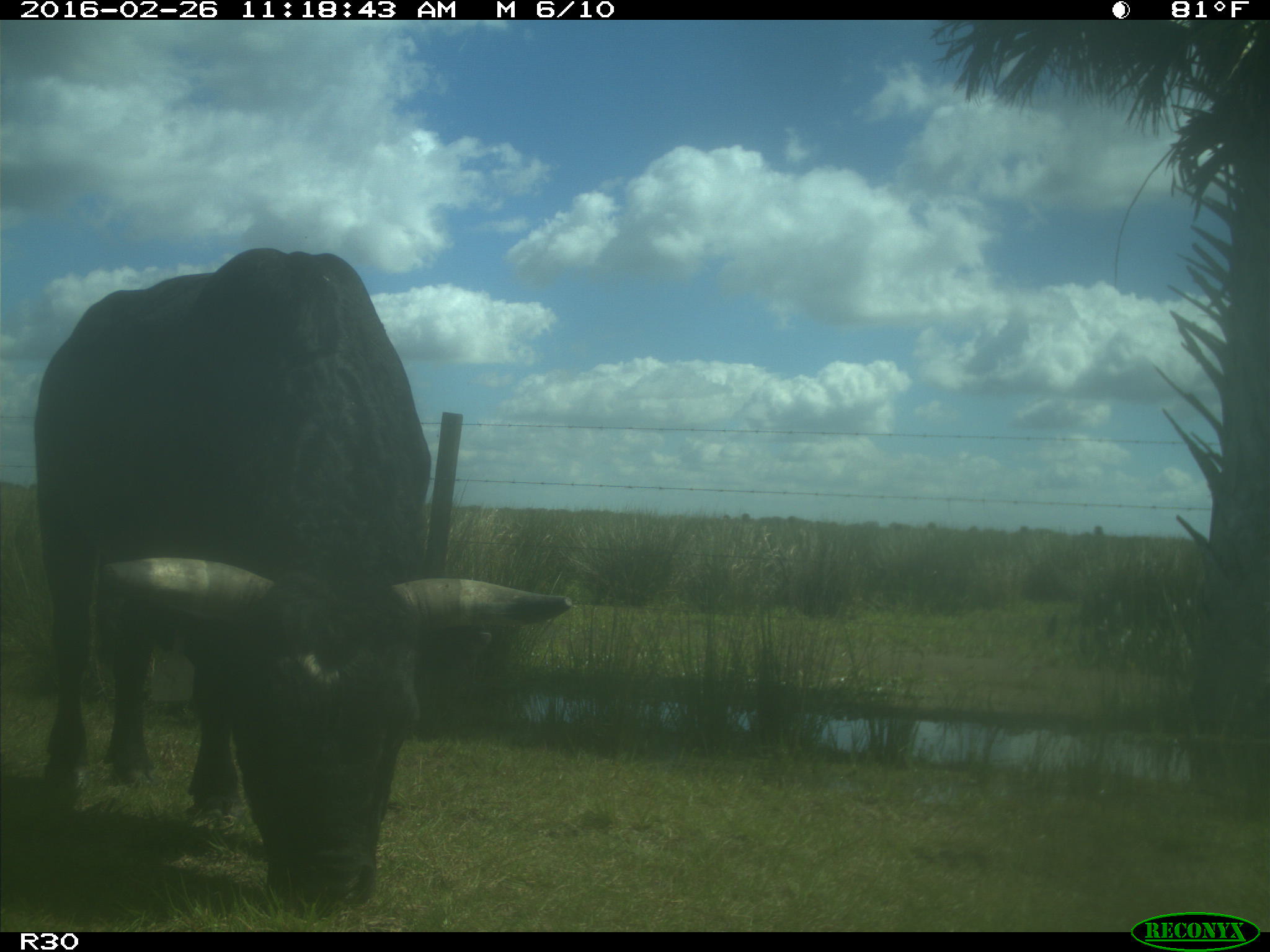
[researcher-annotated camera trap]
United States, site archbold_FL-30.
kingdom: Animalia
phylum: Chordata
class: Mammalia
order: Artiodactyla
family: Bovidae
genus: Bos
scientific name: Bos taurus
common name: domestic cow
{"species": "Bos taurus (domestic cow)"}